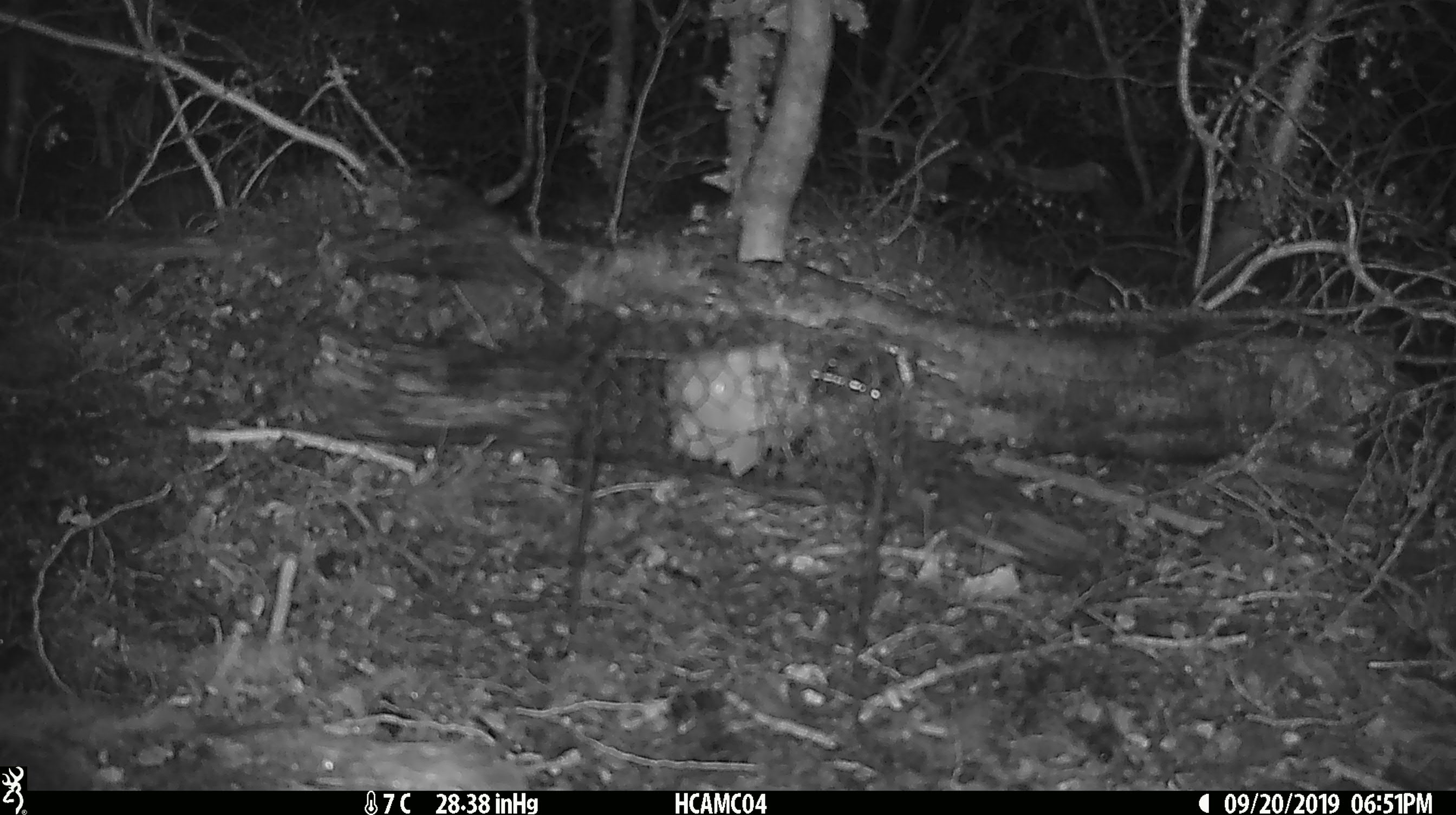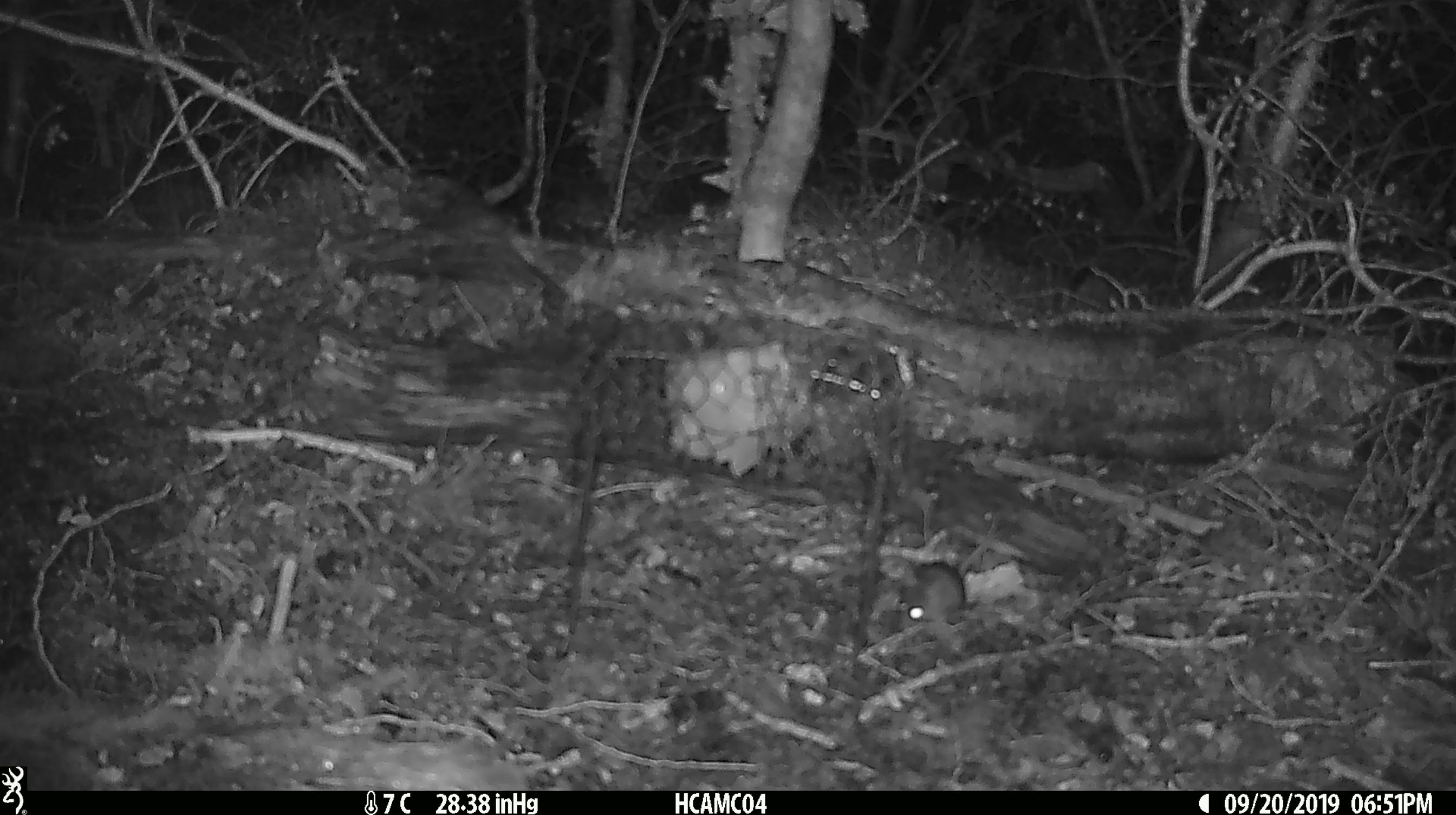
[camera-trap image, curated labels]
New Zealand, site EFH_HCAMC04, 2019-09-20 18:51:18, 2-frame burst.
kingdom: Animalia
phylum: Chordata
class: Mammalia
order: Rodentia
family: Muridae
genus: Mus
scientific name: Mus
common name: mouse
Mouse (Mus).